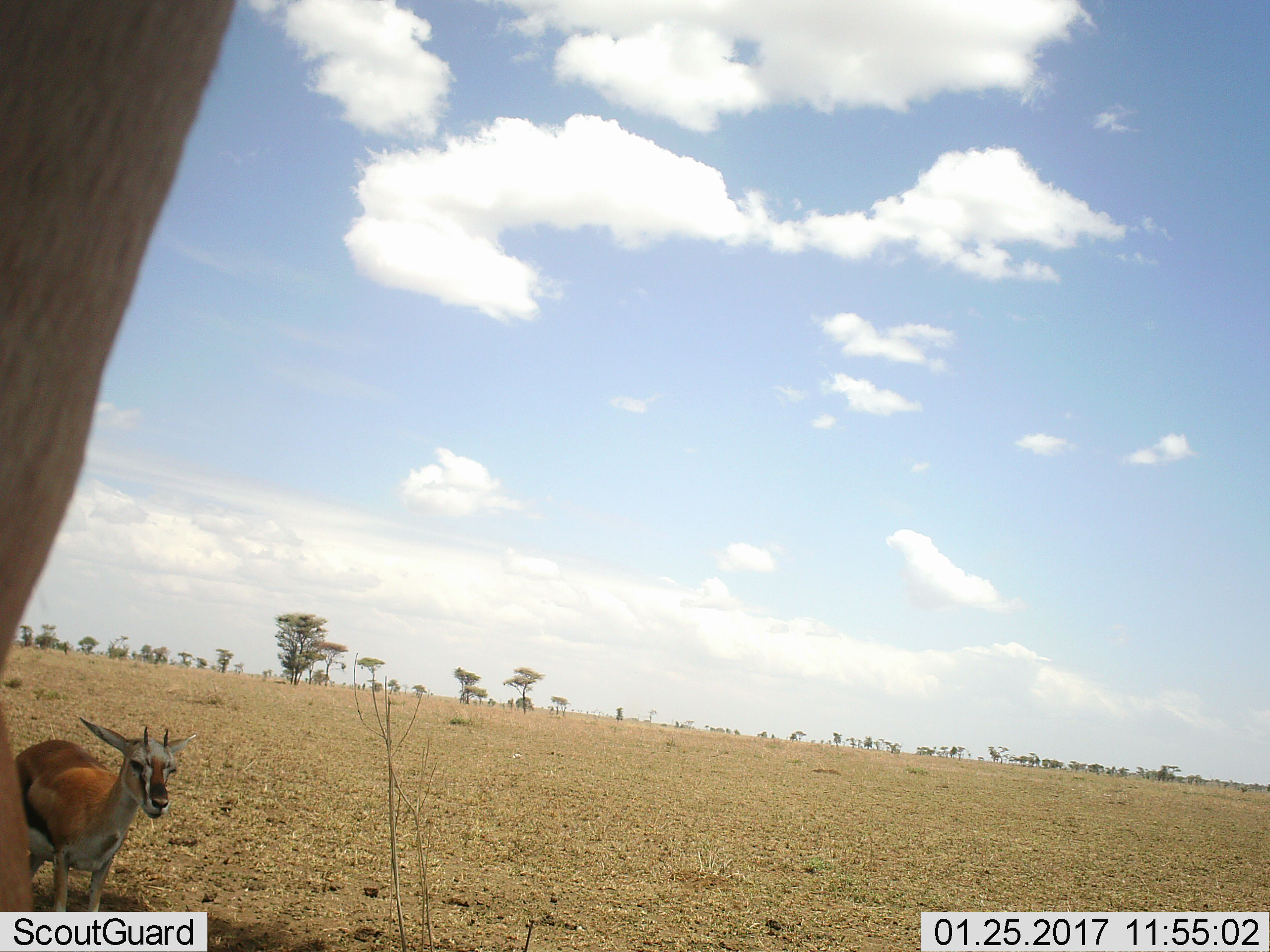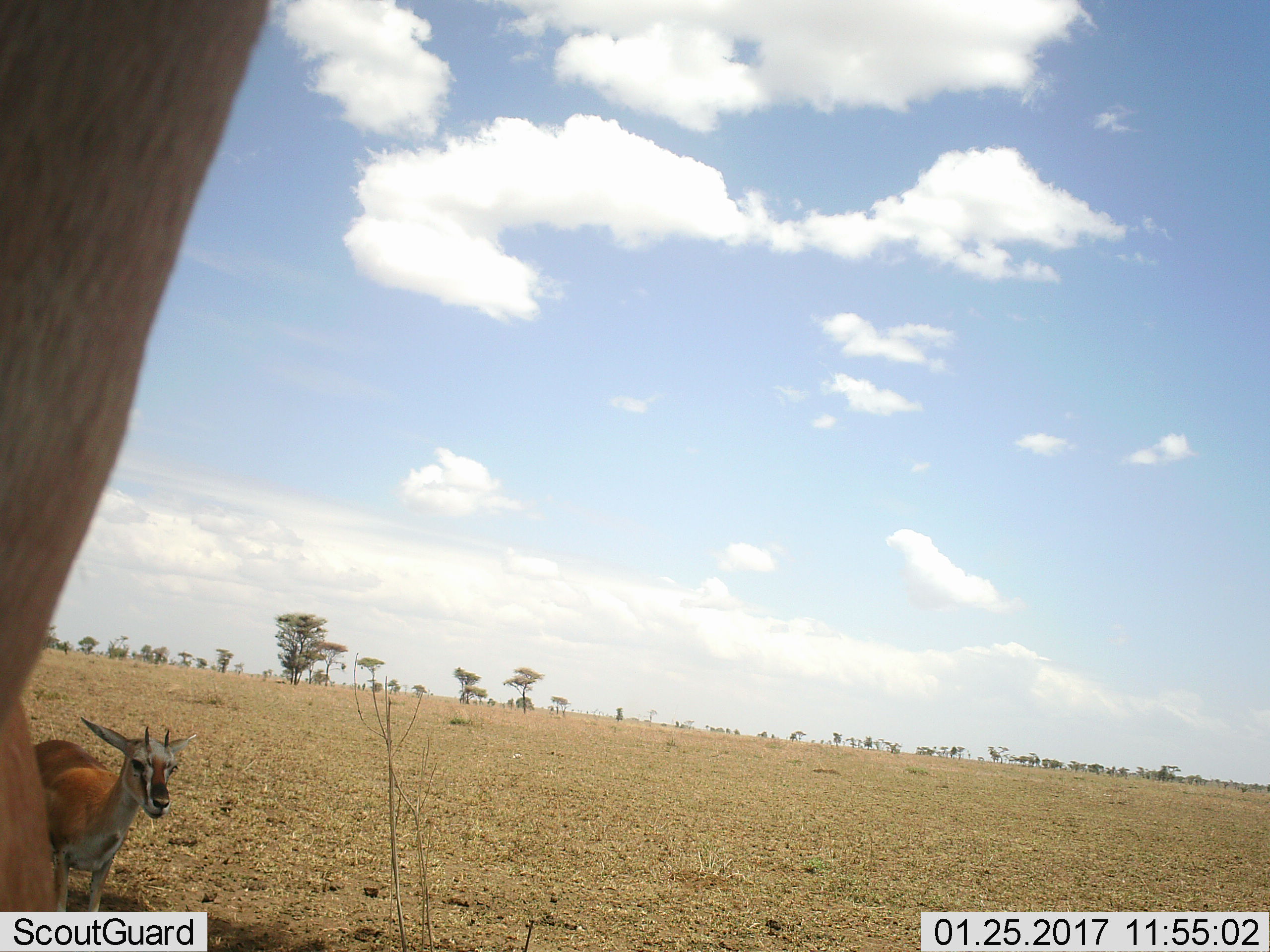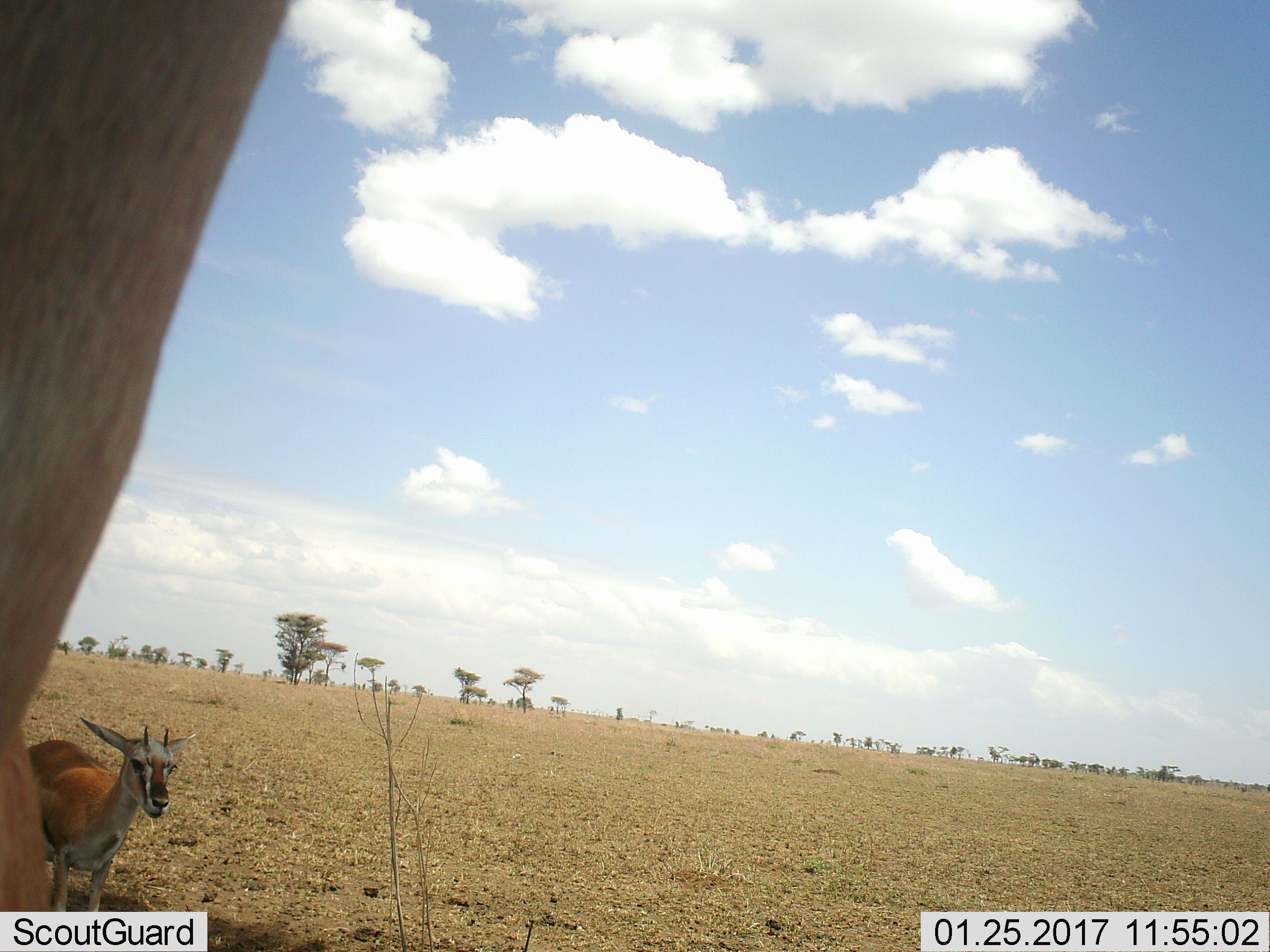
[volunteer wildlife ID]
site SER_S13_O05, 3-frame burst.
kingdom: Animalia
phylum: Chordata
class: Mammalia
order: Artiodactyla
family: Bovidae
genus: Eudorcas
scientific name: Eudorcas thomsonii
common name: thomson's gazelle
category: gazellethomsons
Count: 2.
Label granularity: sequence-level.